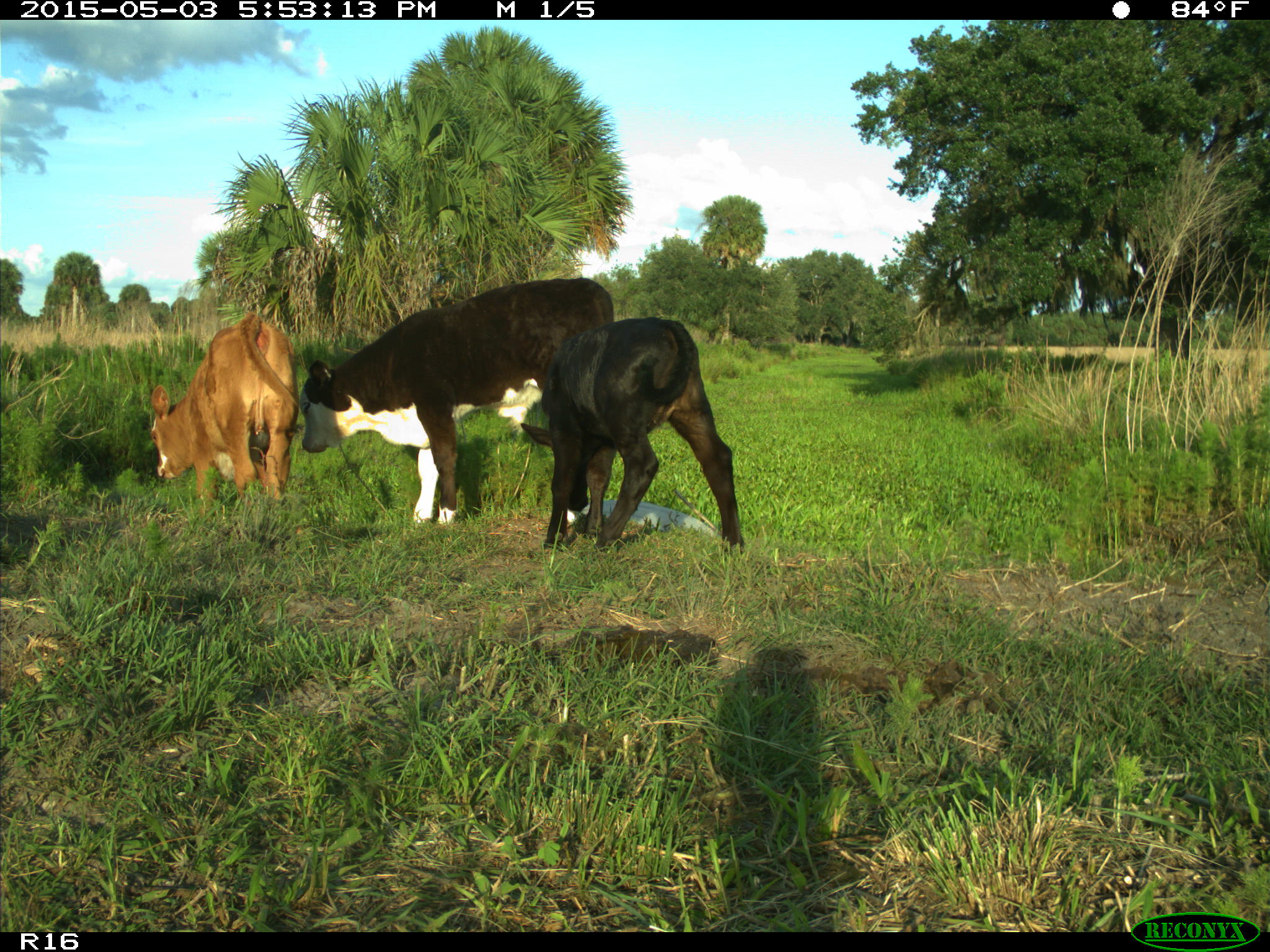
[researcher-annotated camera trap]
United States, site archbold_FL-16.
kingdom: Animalia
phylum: Chordata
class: Mammalia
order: Artiodactyla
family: Bovidae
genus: Bos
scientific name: Bos taurus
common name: domestic cow